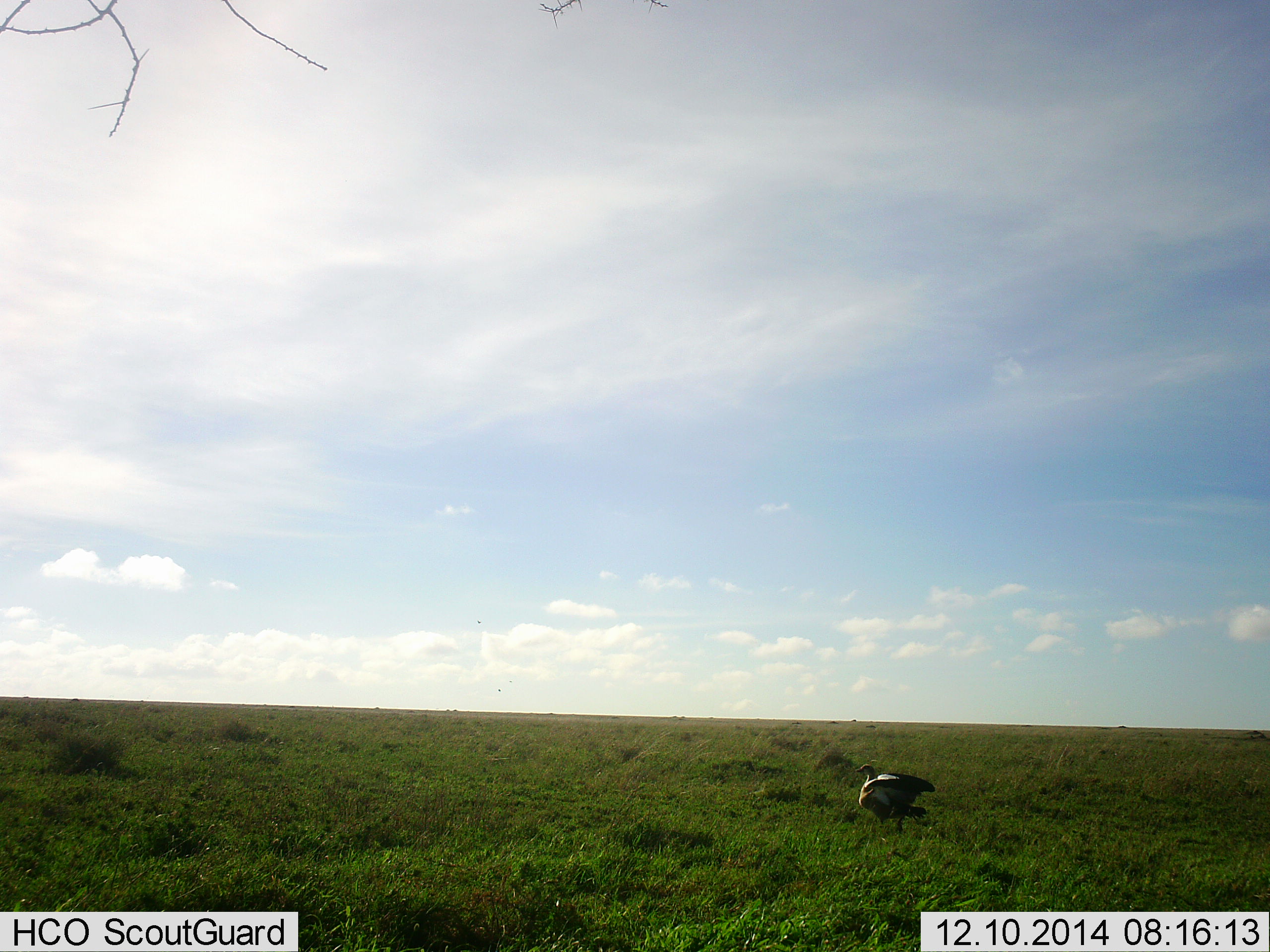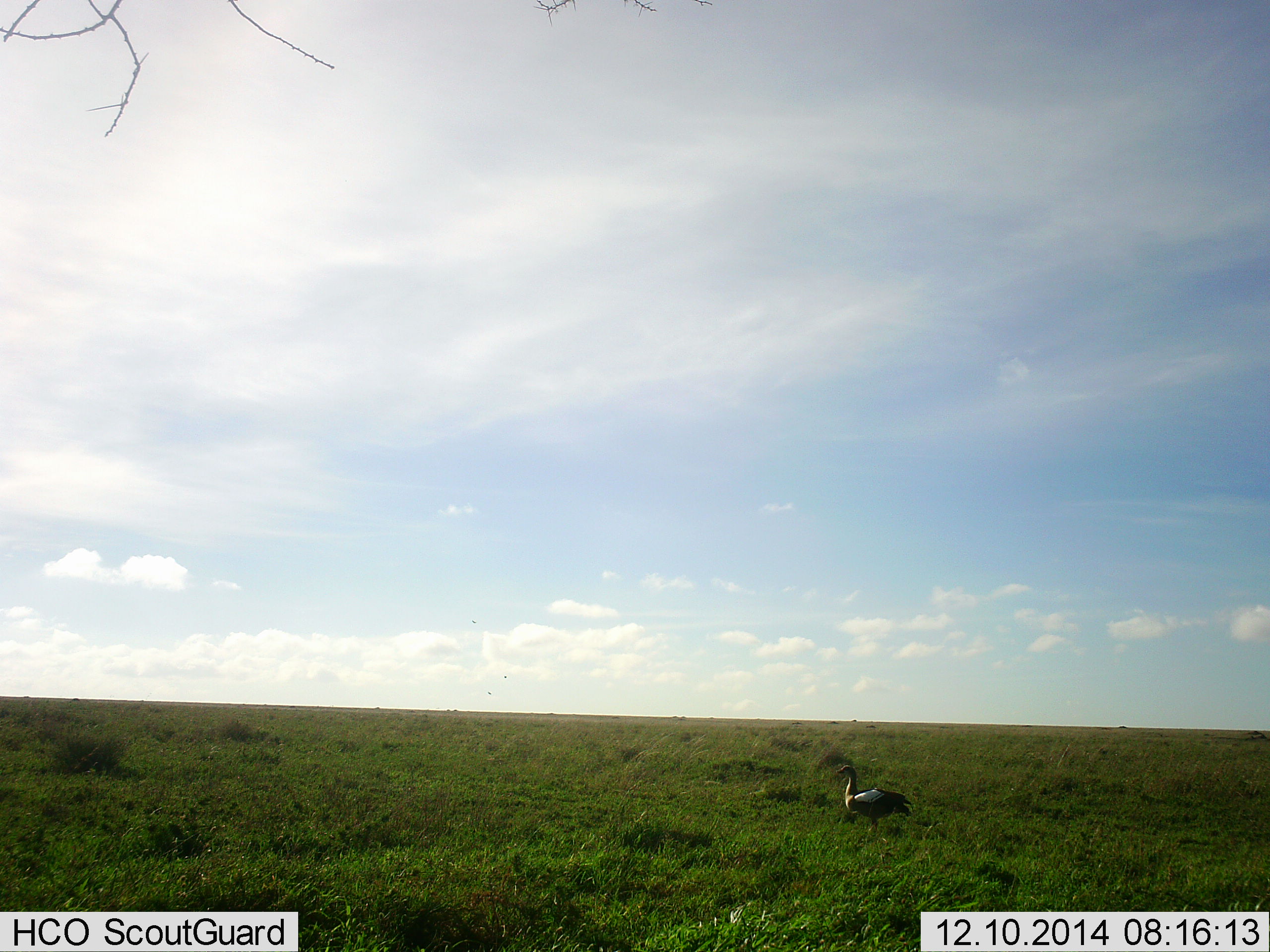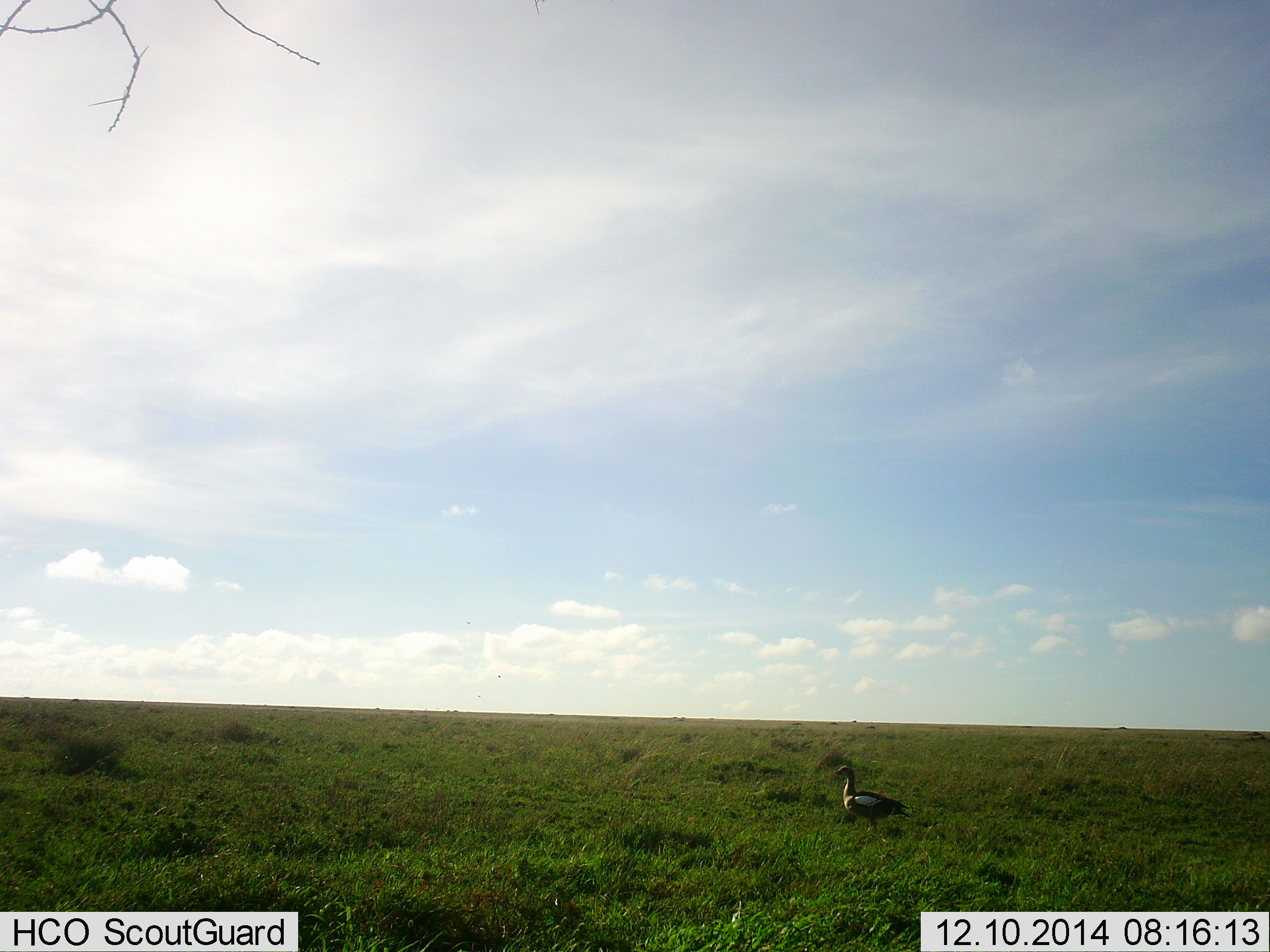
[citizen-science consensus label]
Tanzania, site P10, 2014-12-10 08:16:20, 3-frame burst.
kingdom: Animalia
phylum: Chordata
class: Aves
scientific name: Aves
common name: bird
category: otherbird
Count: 1.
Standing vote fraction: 90%.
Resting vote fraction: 0%.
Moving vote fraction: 20%.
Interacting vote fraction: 0%.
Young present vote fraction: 0%.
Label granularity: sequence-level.